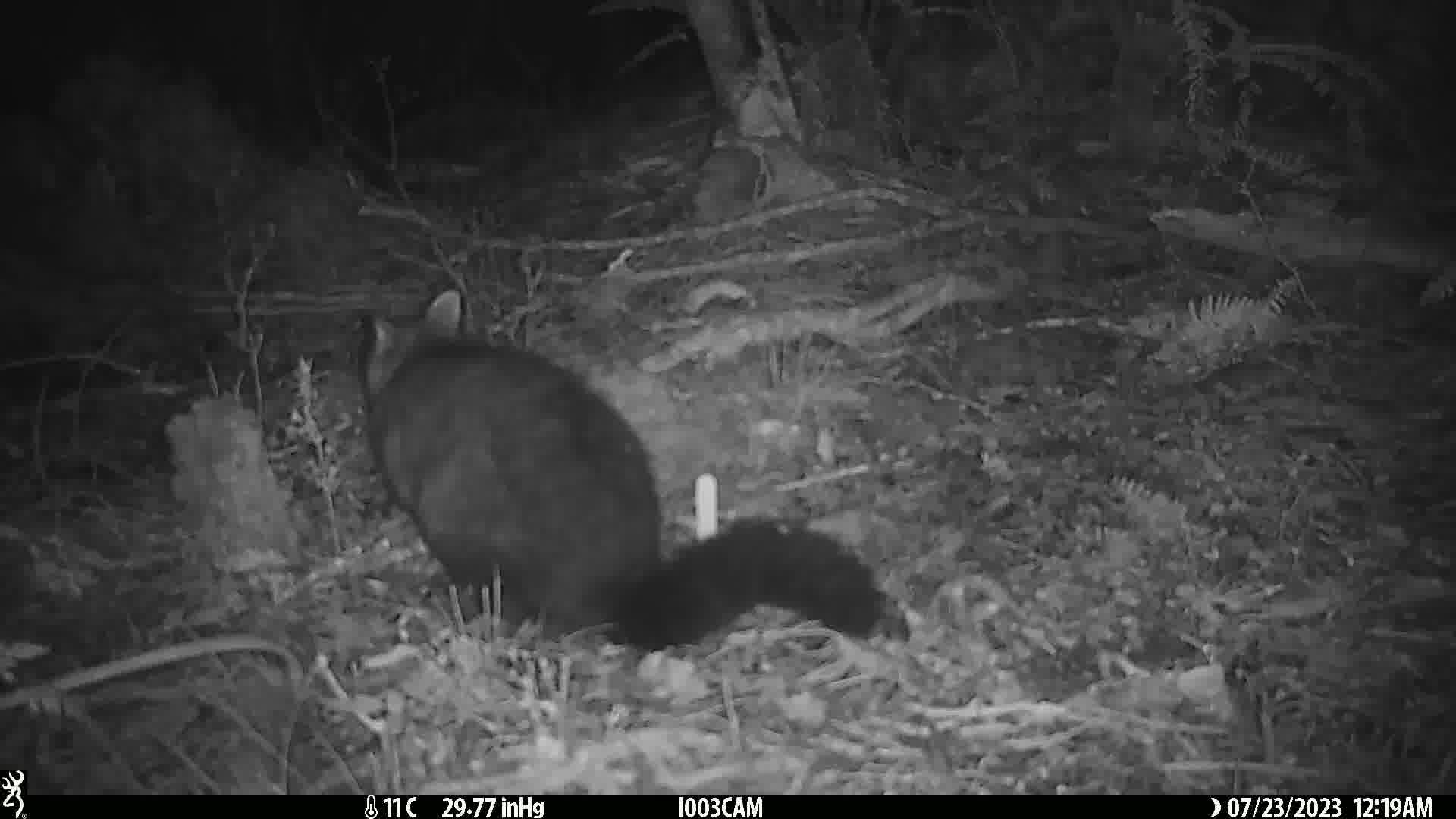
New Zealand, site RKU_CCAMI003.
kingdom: Animalia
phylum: Chordata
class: Mammalia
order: Diprotodontia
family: Phalangeridae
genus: Trichosurus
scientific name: Trichosurus vulpecula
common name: common brushtail possum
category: possum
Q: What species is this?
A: Possum (common brushtail possum) (Trichosurus vulpecula).